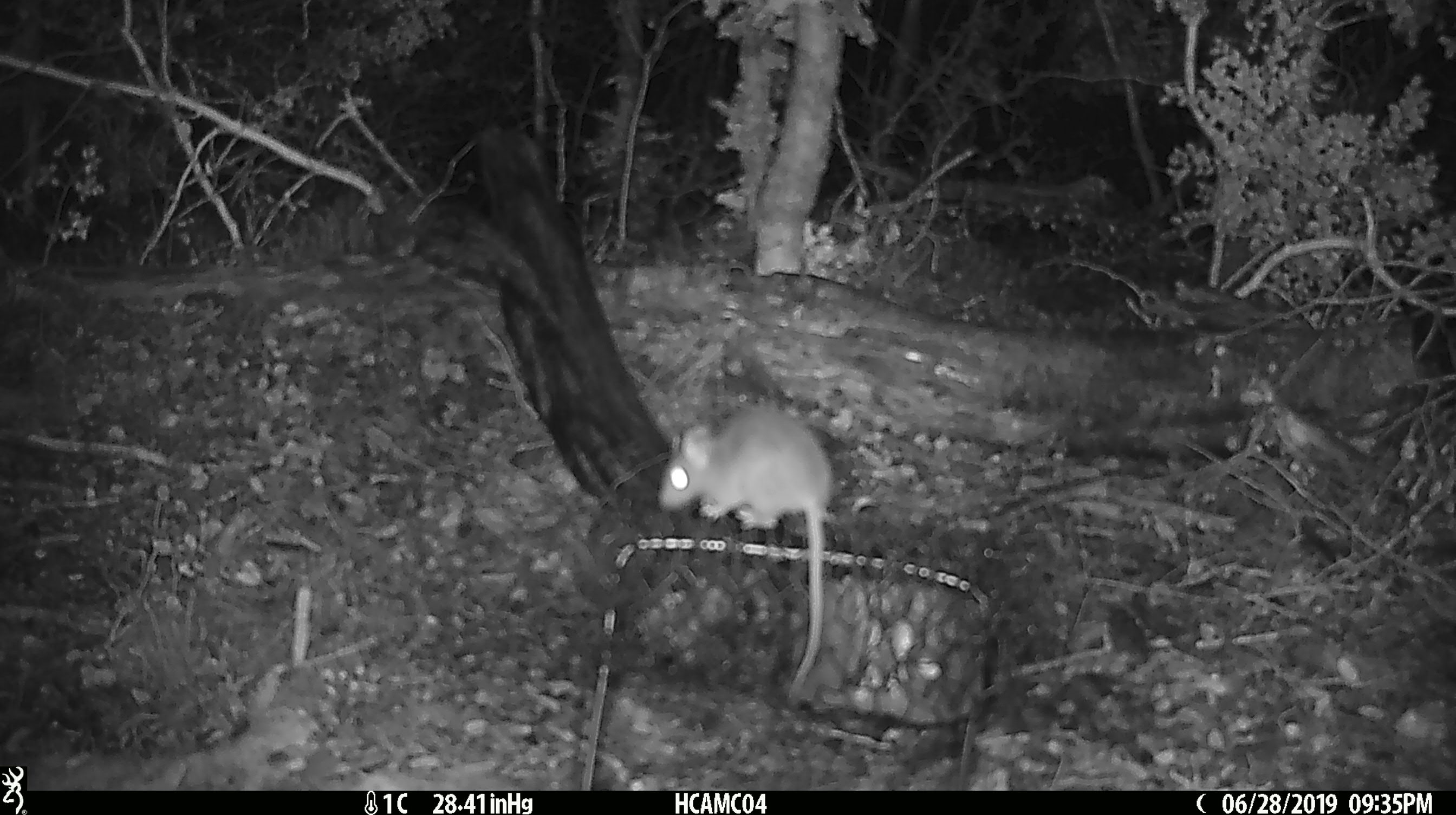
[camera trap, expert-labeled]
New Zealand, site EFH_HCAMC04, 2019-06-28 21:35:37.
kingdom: Animalia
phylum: Chordata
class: Mammalia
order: Rodentia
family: Muridae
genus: Mus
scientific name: Mus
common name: mouse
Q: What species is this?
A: Mouse (Mus).